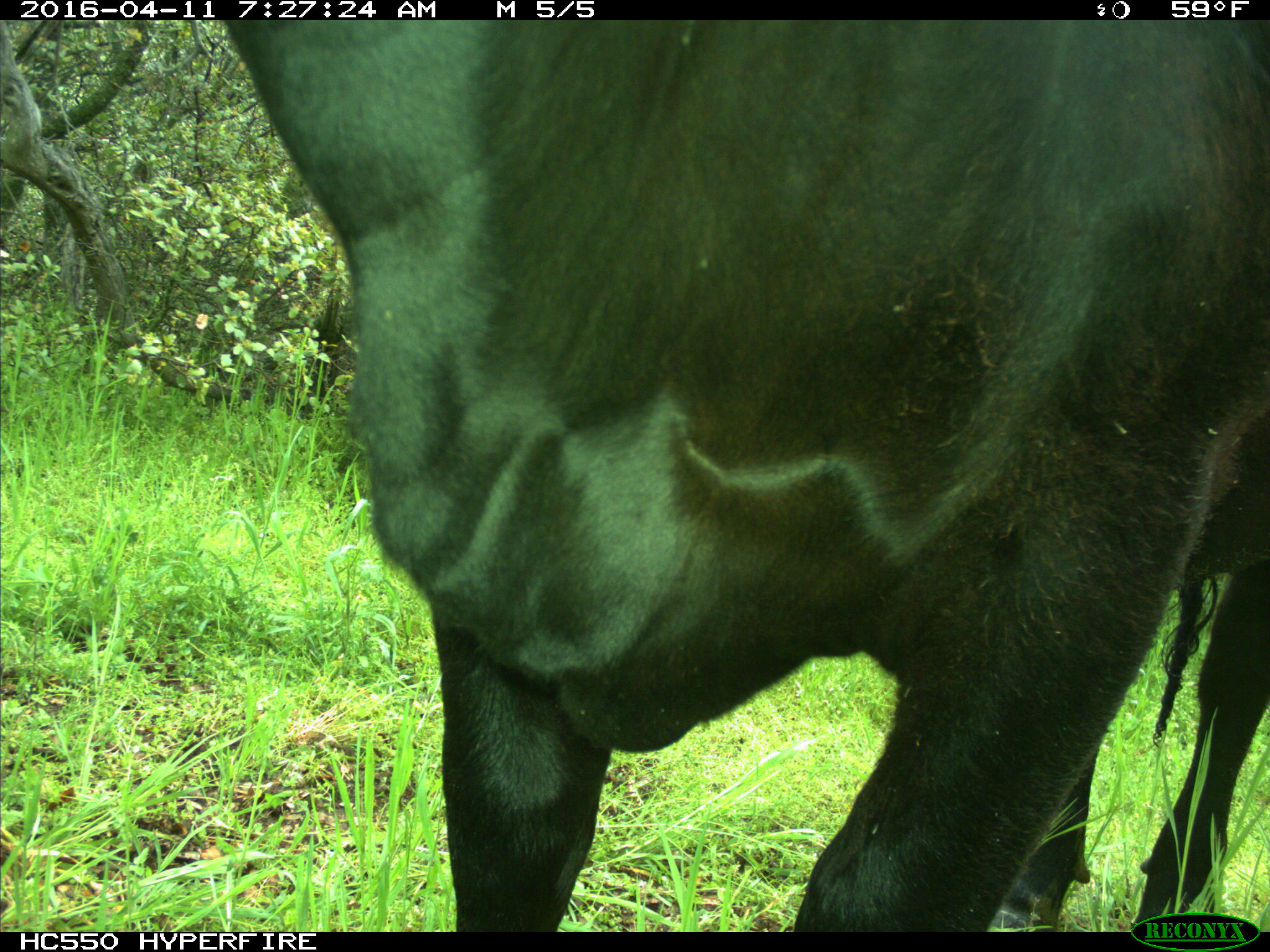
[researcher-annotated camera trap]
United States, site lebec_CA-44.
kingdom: Animalia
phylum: Chordata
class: Mammalia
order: Artiodactyla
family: Bovidae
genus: Bos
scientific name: Bos taurus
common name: domestic cow